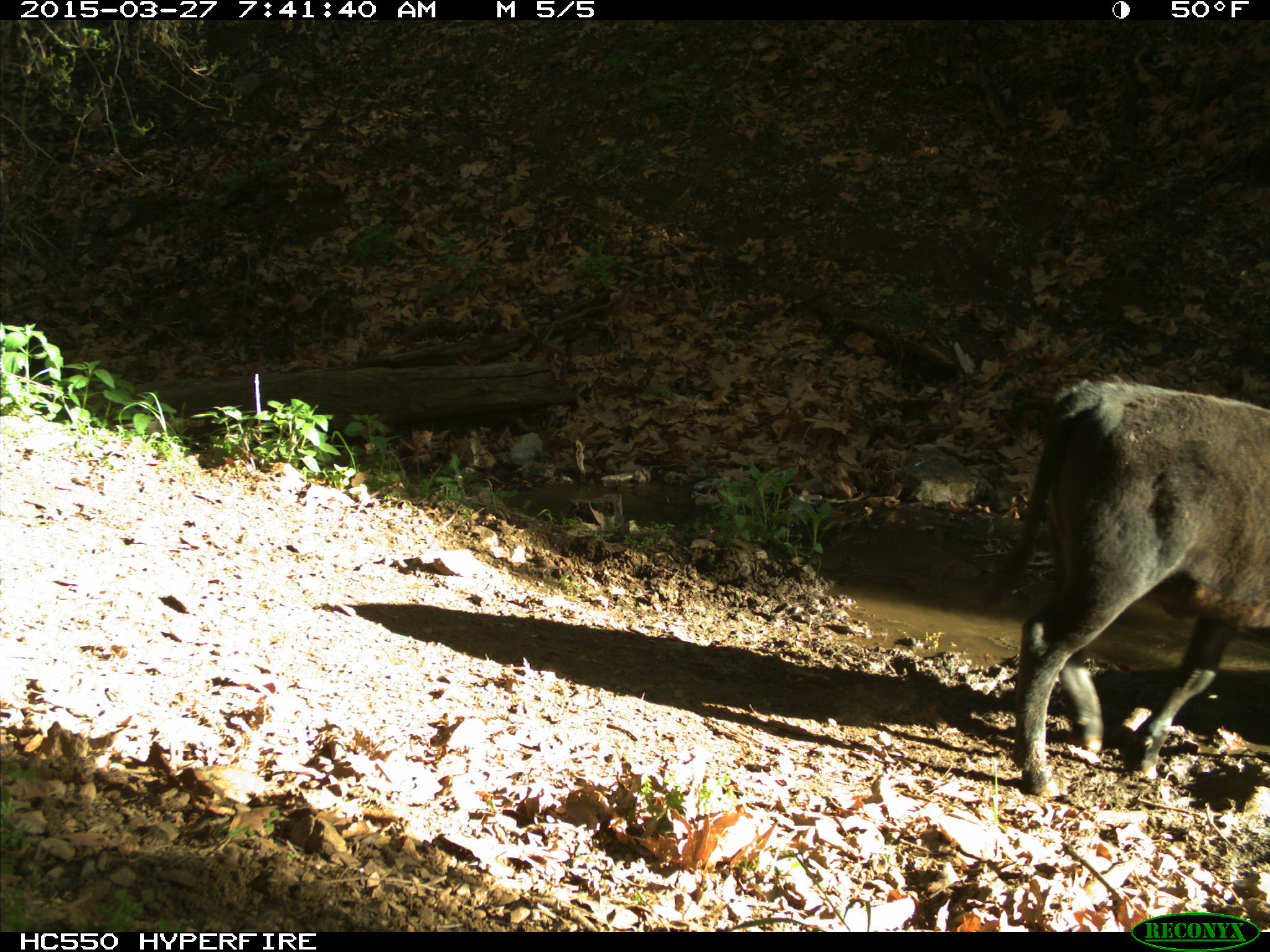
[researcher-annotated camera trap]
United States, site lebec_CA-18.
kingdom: Animalia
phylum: Chordata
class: Mammalia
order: Artiodactyla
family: Bovidae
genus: Bos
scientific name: Bos taurus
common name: domestic cow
Bos taurus (domestic cow).